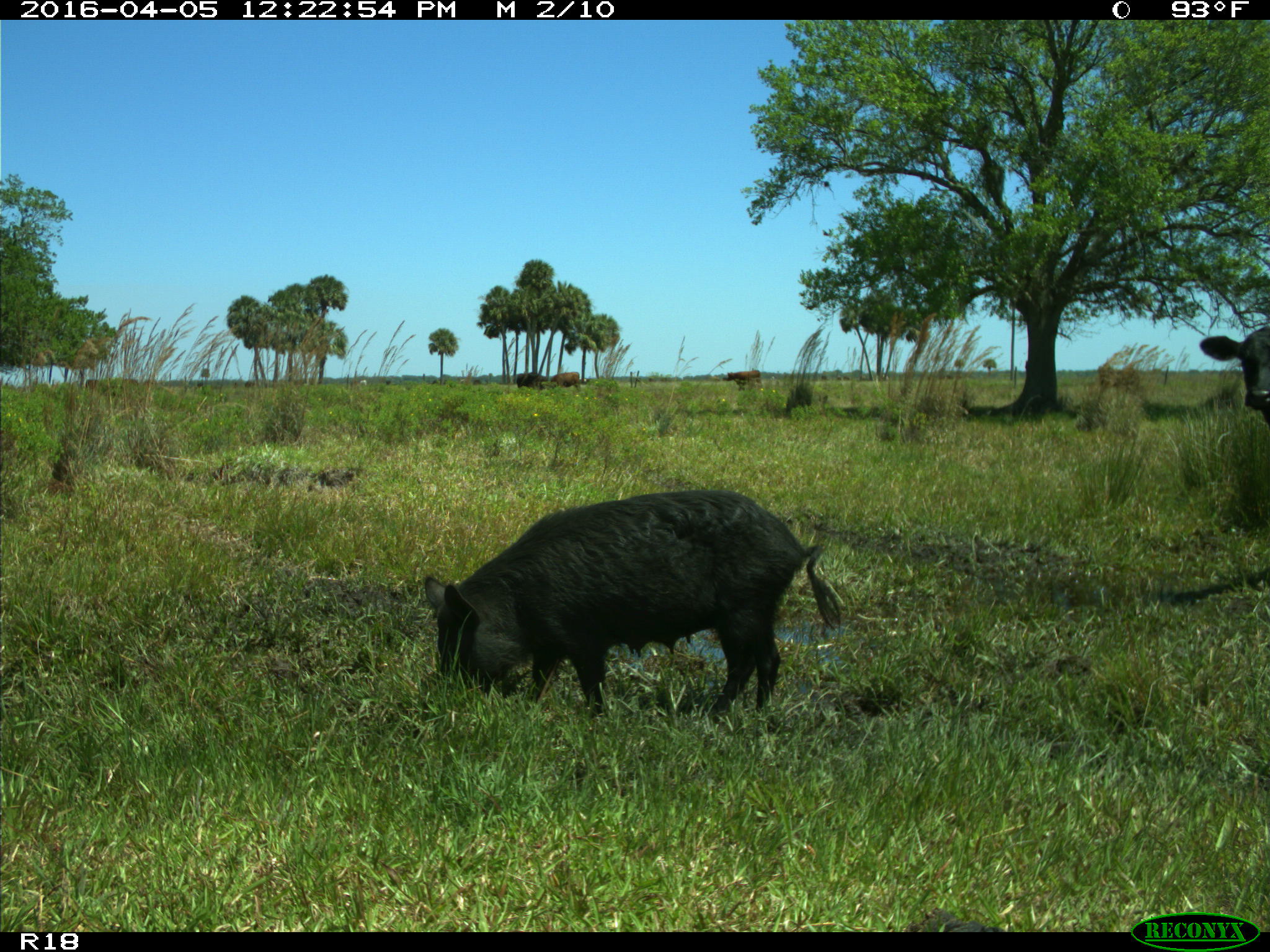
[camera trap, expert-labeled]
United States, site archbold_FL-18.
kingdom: Animalia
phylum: Chordata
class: Mammalia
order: Artiodactyla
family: Suidae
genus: Sus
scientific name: Sus scrofa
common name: wild boar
Sus scrofa (wild boar).